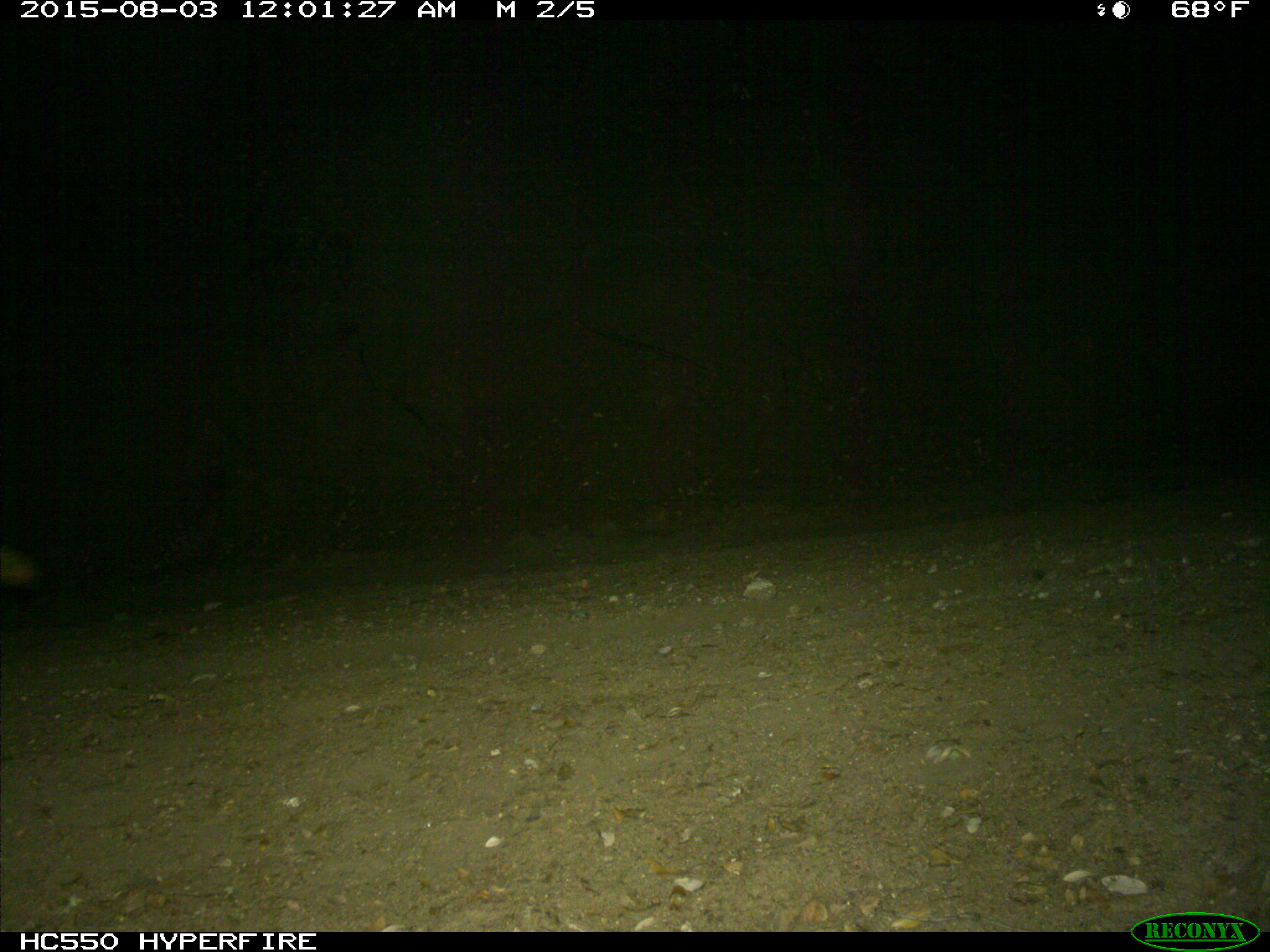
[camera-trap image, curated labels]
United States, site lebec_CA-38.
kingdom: Animalia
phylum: Chordata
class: Mammalia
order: Carnivora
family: Canidae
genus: Canis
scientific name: Canis latrans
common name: coyote